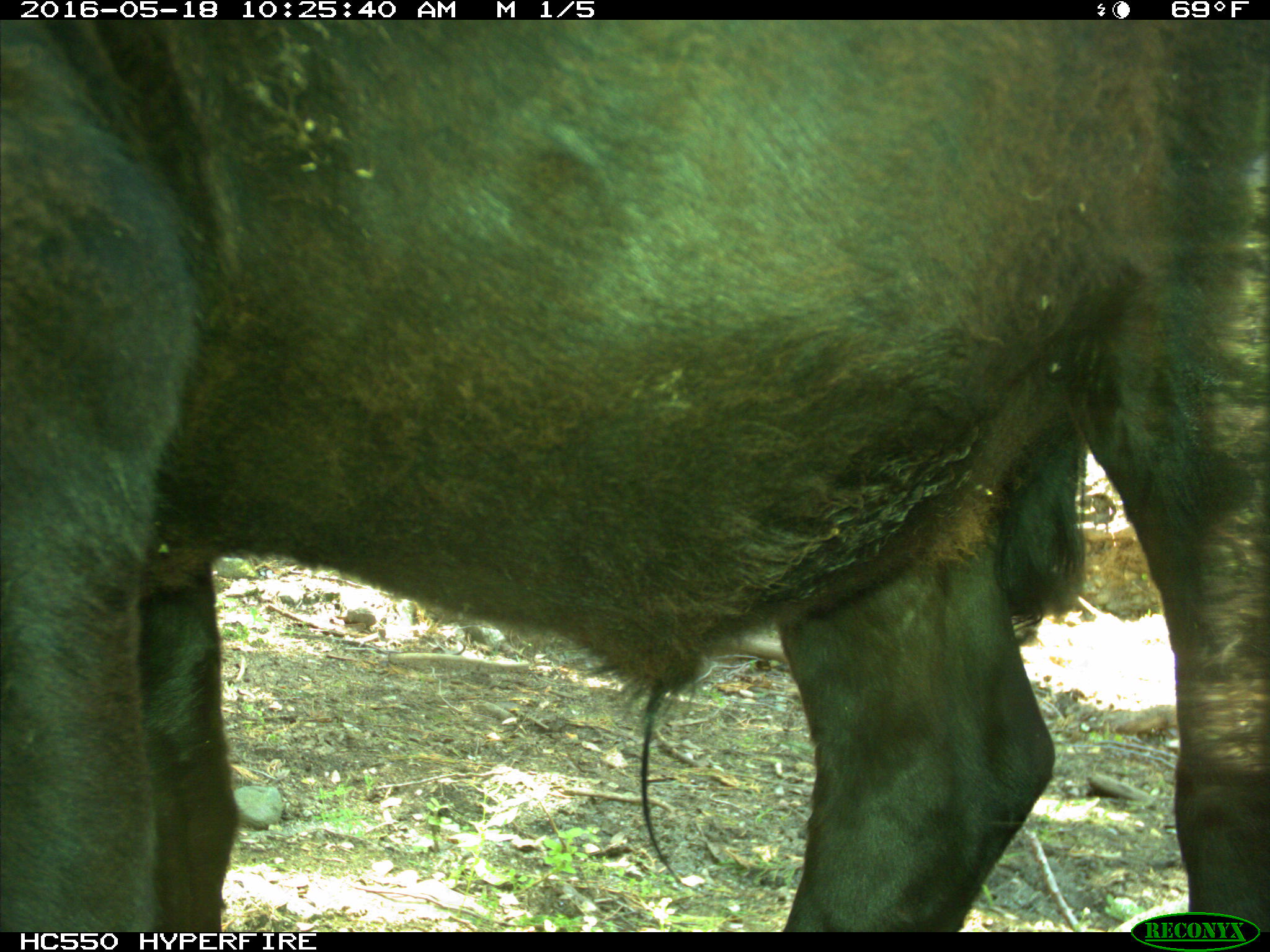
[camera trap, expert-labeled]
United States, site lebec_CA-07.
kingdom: Animalia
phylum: Chordata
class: Mammalia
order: Artiodactyla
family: Bovidae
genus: Bos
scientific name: Bos taurus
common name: domestic cow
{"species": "Bos taurus (domestic cow)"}